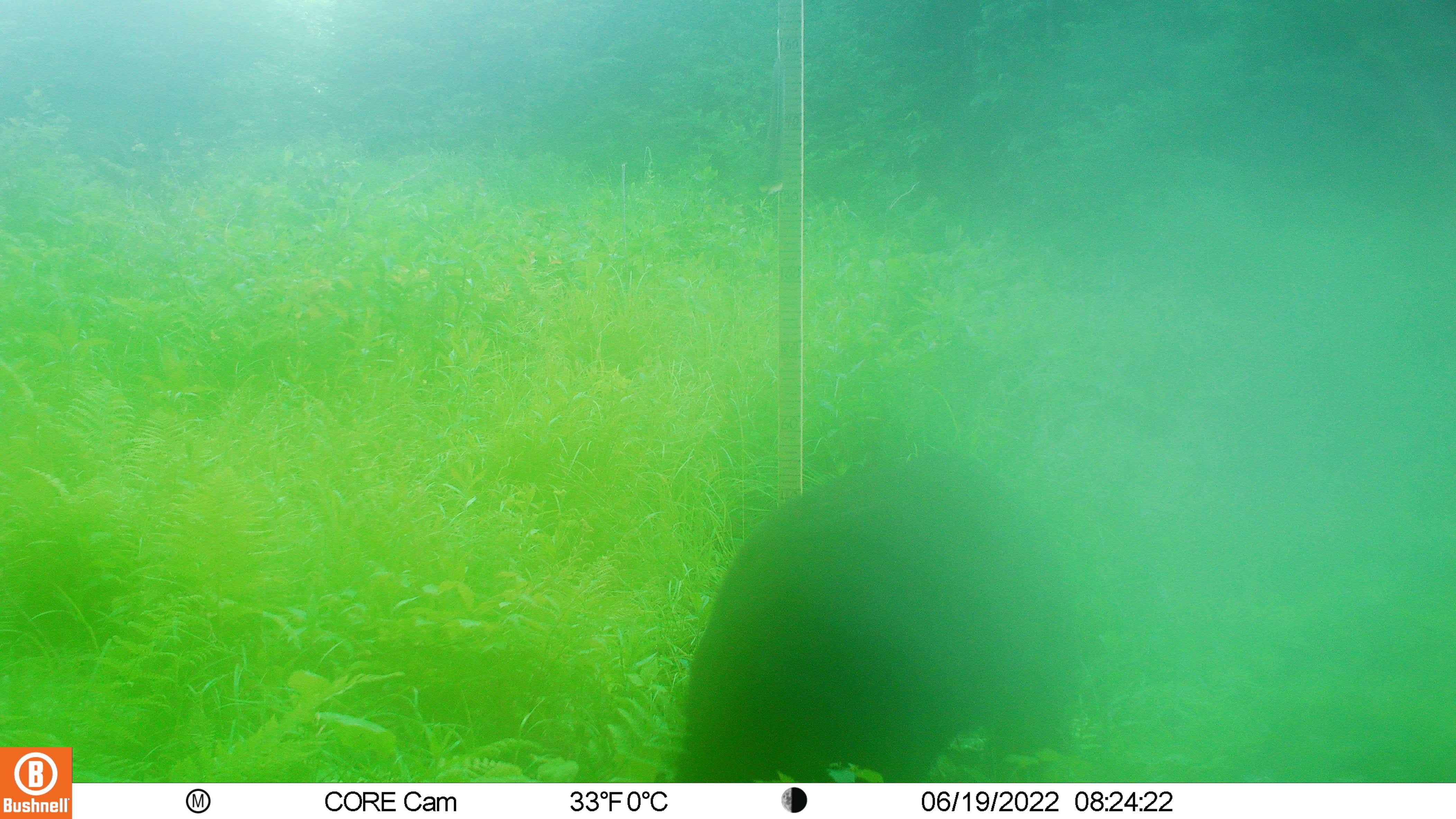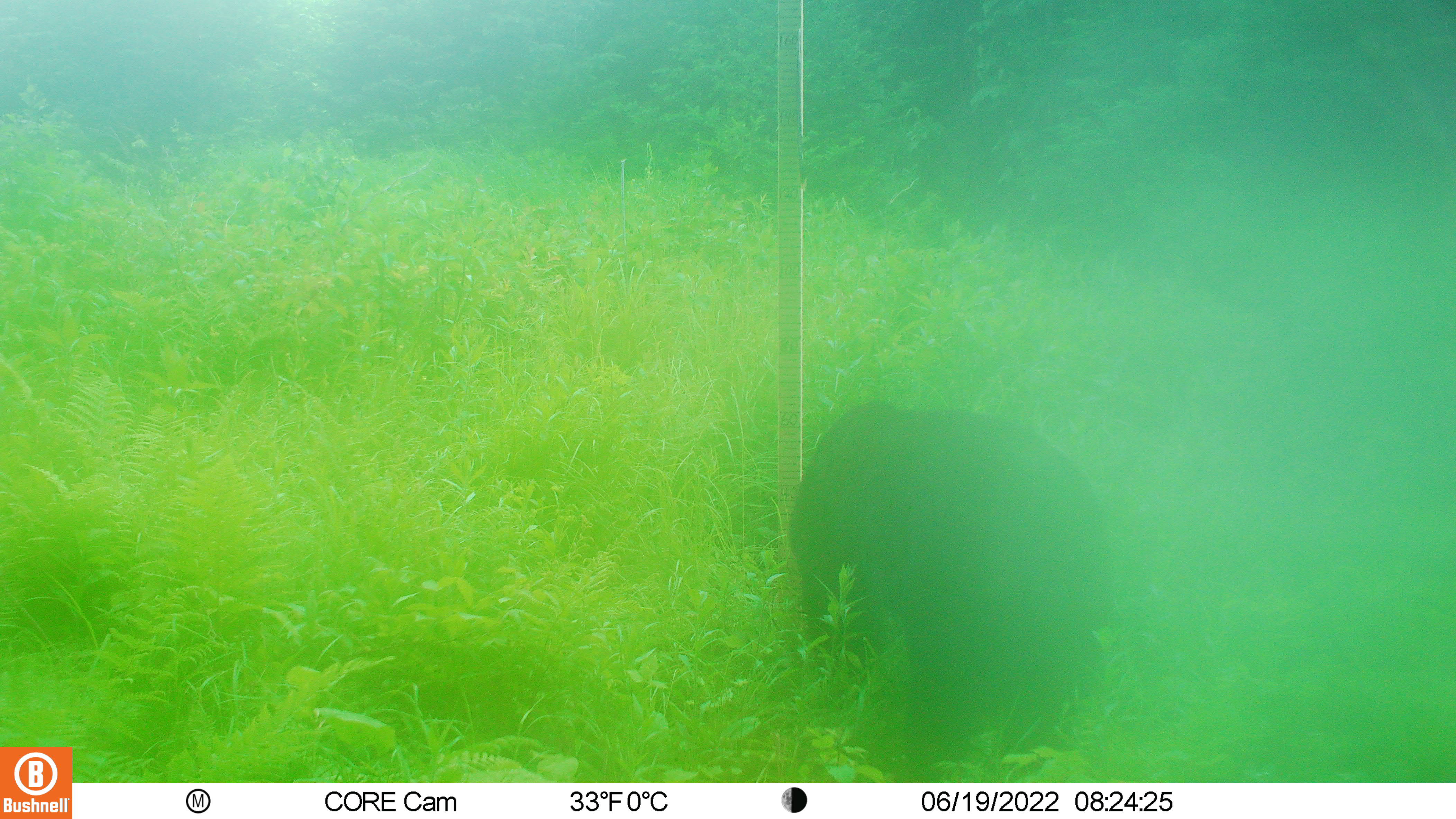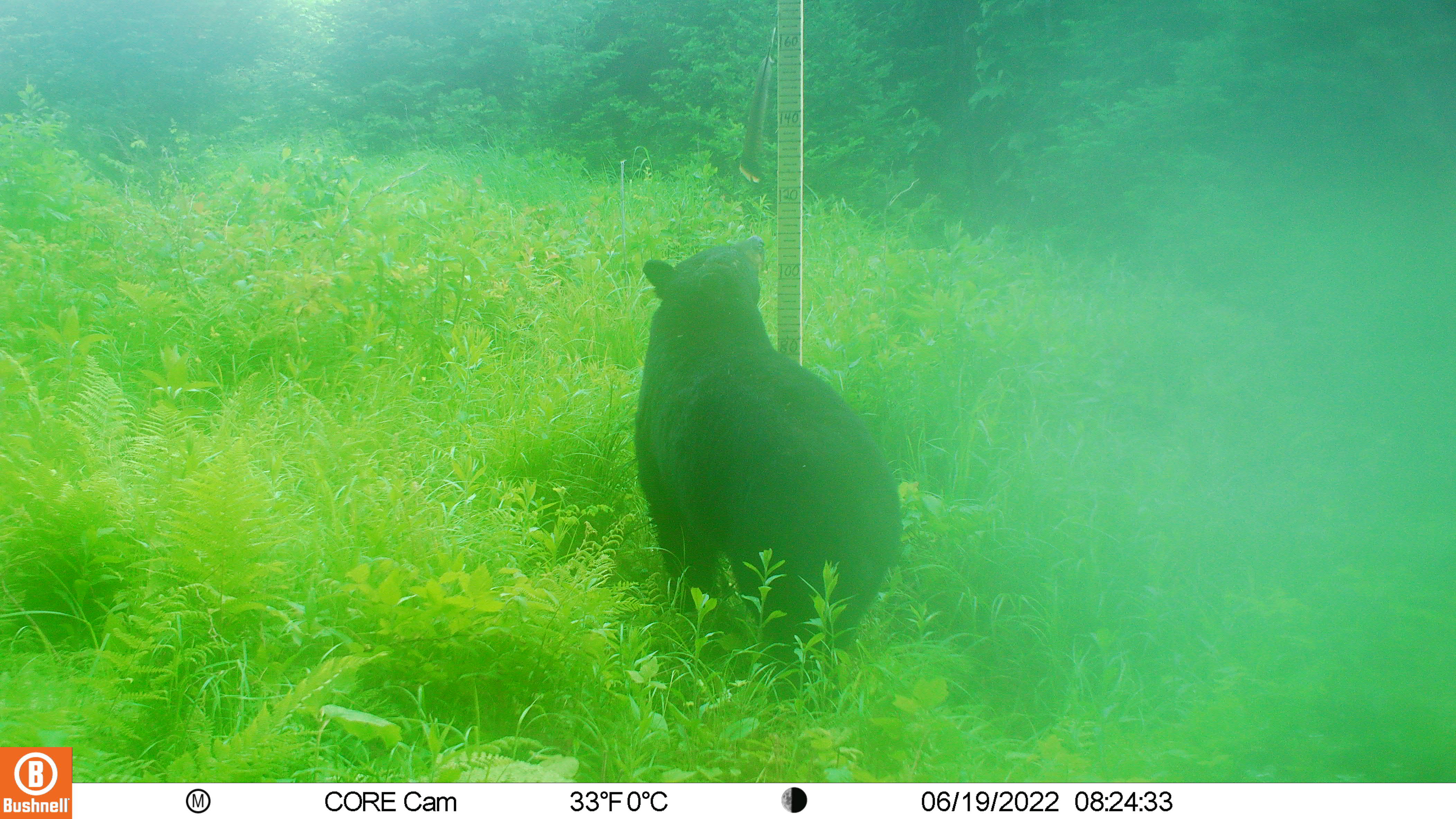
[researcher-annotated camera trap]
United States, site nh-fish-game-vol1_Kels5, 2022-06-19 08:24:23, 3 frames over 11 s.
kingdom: Animalia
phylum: Chordata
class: Mammalia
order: Carnivora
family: Ursidae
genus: Ursus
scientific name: Ursus americanus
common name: black bear